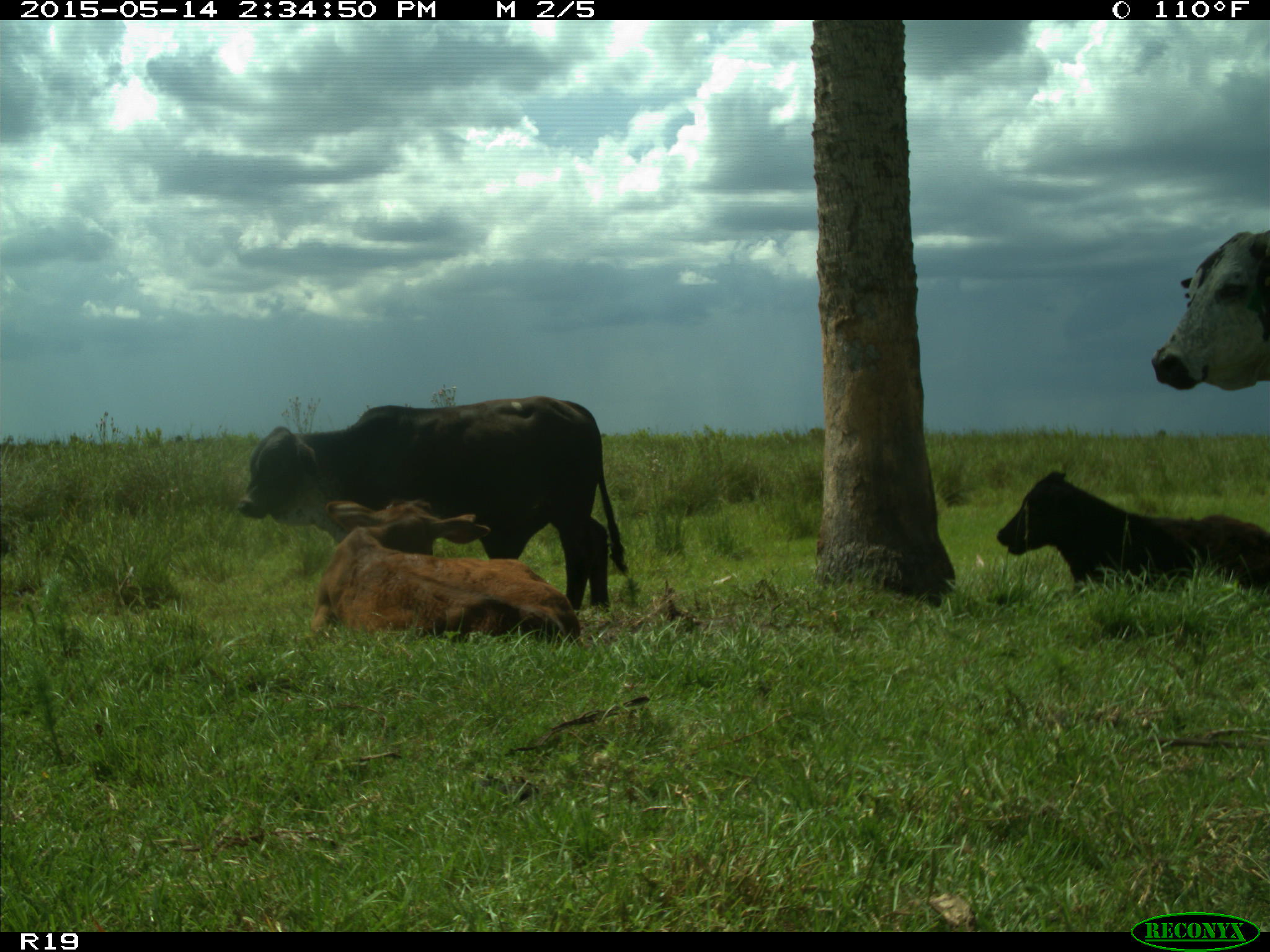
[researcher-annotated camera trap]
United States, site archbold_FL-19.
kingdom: Animalia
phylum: Chordata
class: Mammalia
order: Artiodactyla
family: Bovidae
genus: Bos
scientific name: Bos taurus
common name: domestic cow